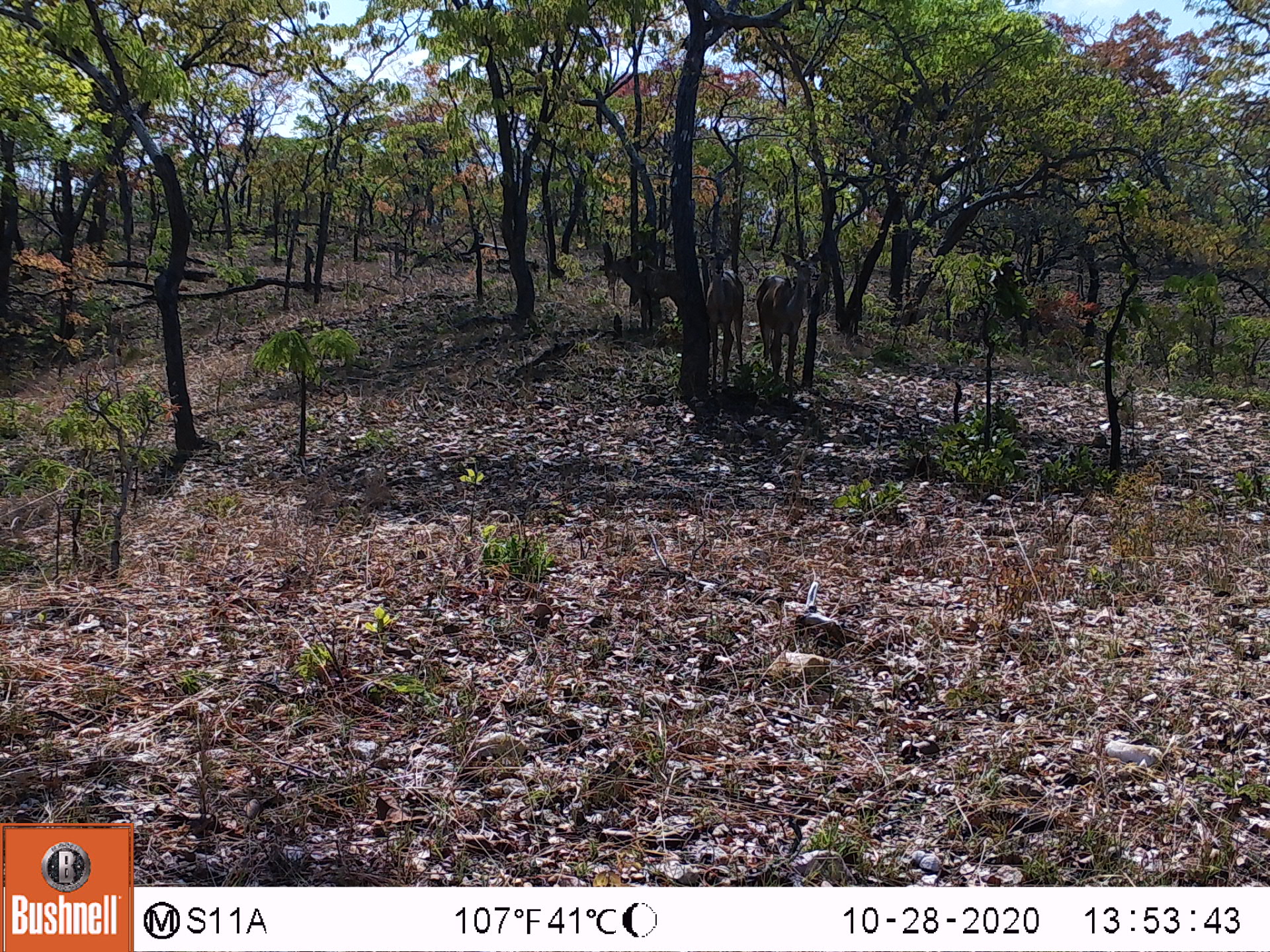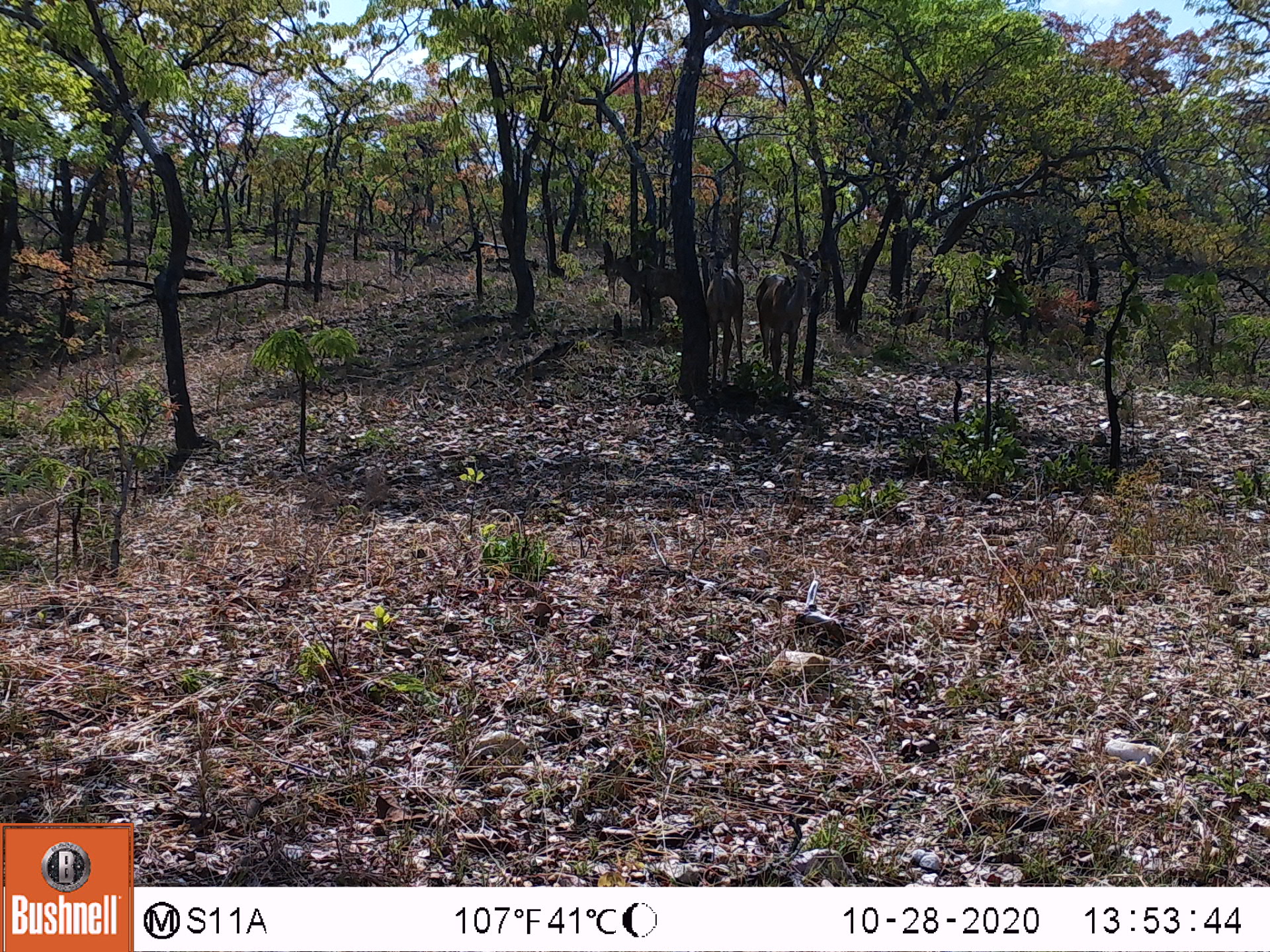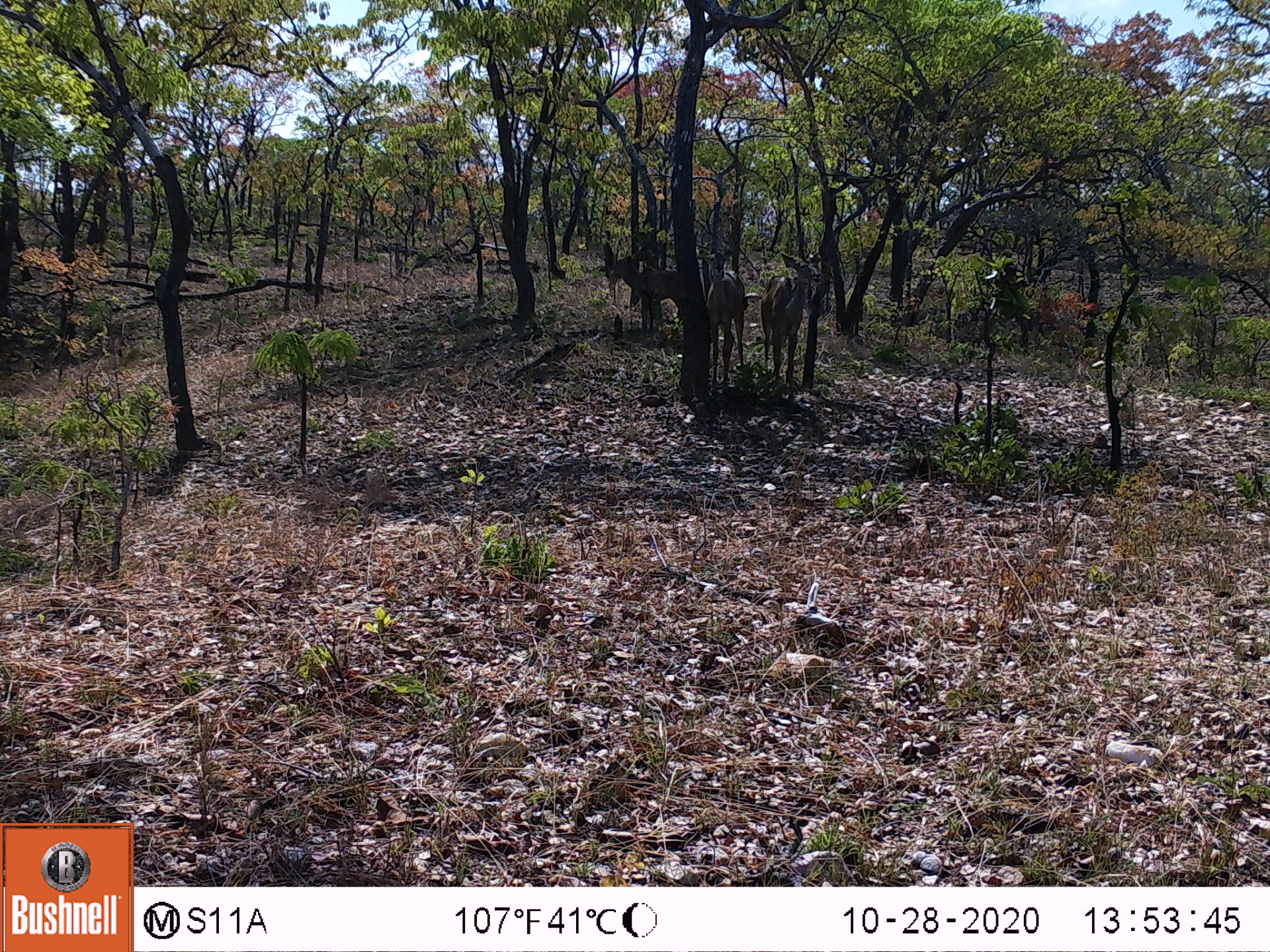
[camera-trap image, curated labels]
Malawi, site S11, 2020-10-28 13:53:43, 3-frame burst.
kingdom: Animalia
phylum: Chordata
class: Mammalia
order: Artiodactyla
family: Bovidae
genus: Tragelaphus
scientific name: Tragelaphus strepsiceros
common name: greater kudu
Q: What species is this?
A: Greater kudu (Tragelaphus strepsiceros).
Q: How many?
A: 3.